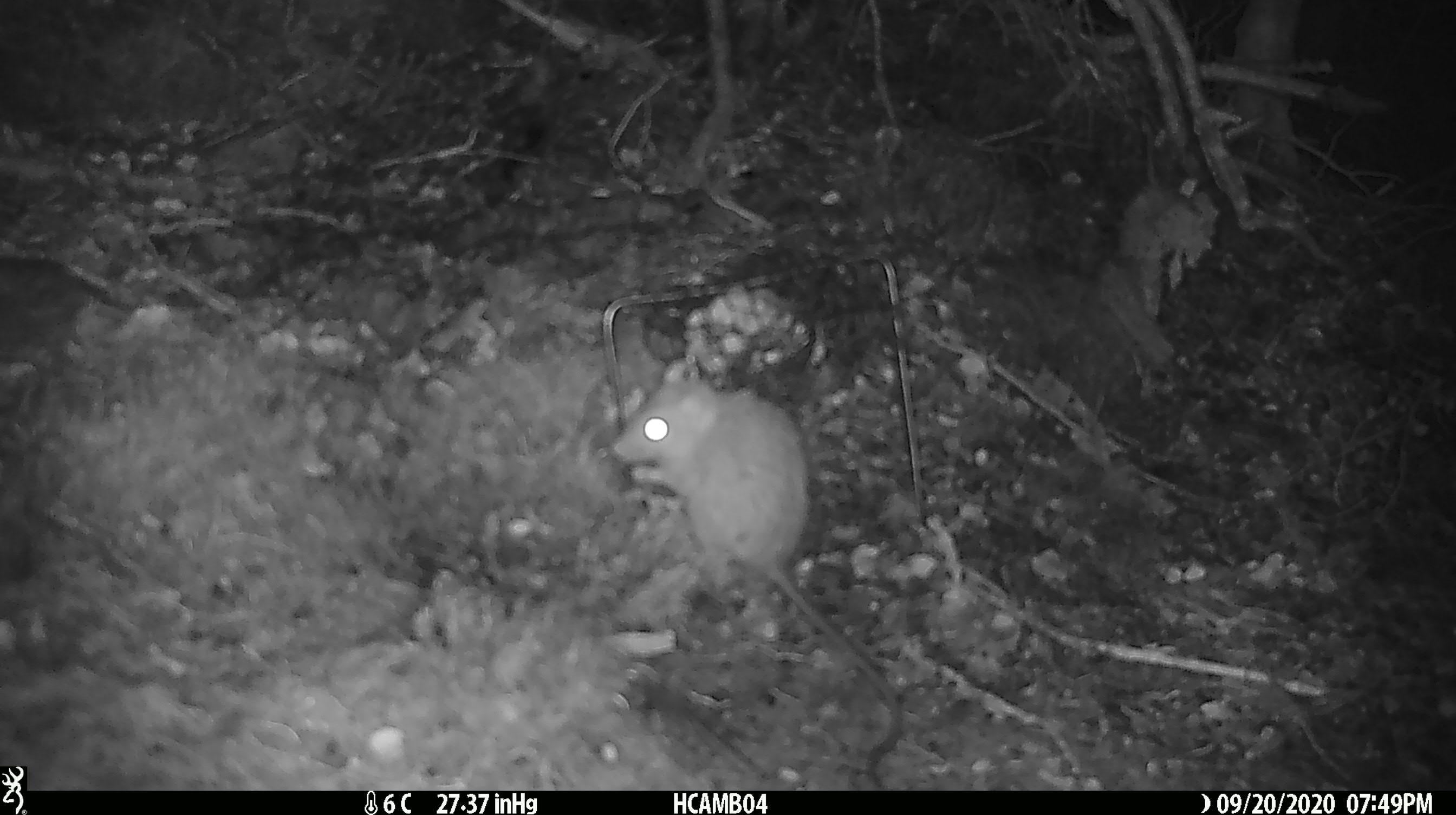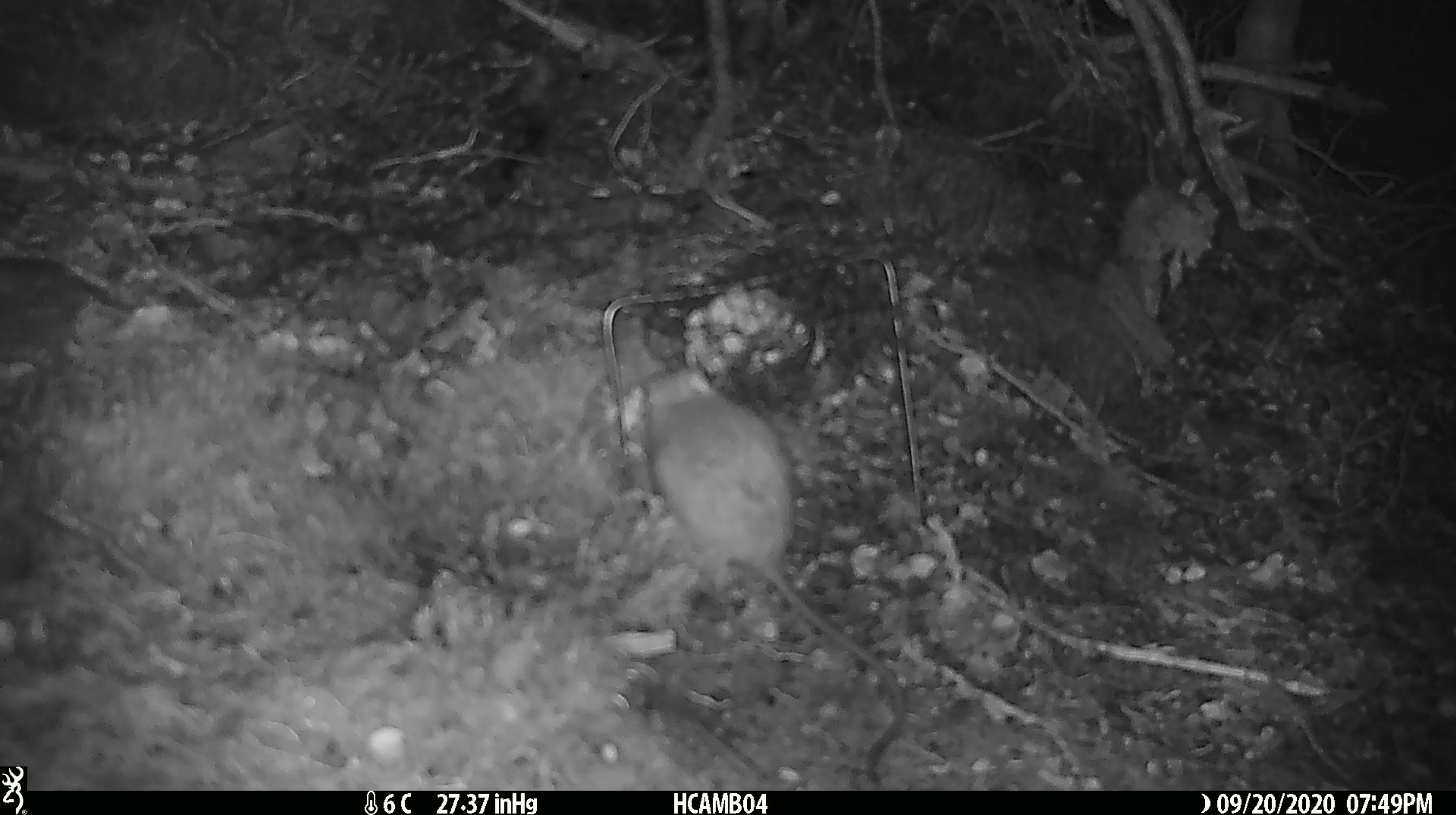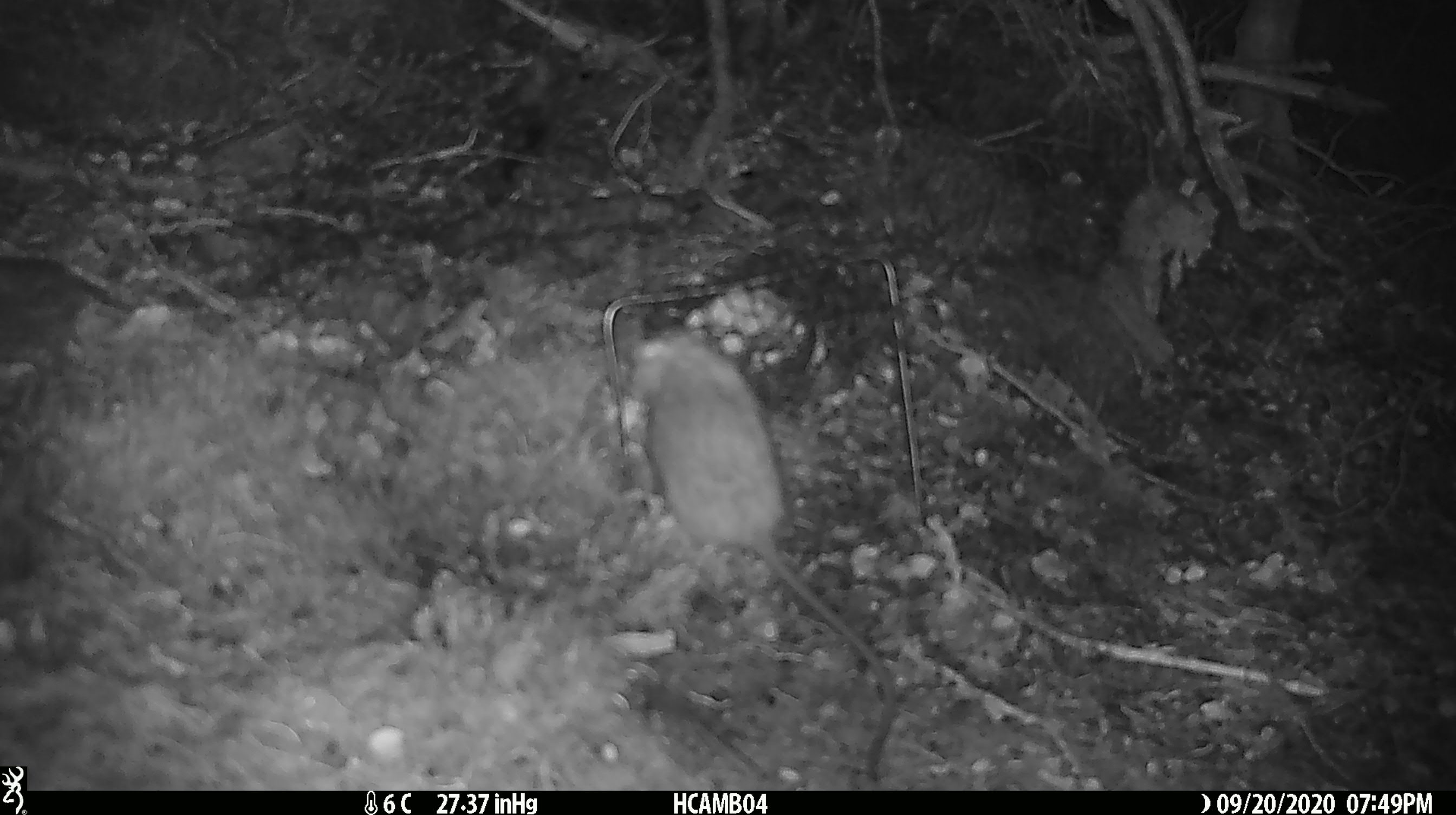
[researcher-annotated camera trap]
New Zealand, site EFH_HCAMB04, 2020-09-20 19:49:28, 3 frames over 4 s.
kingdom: Animalia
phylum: Chordata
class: Mammalia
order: Rodentia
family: Muridae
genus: Rattus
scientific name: Rattus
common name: rat